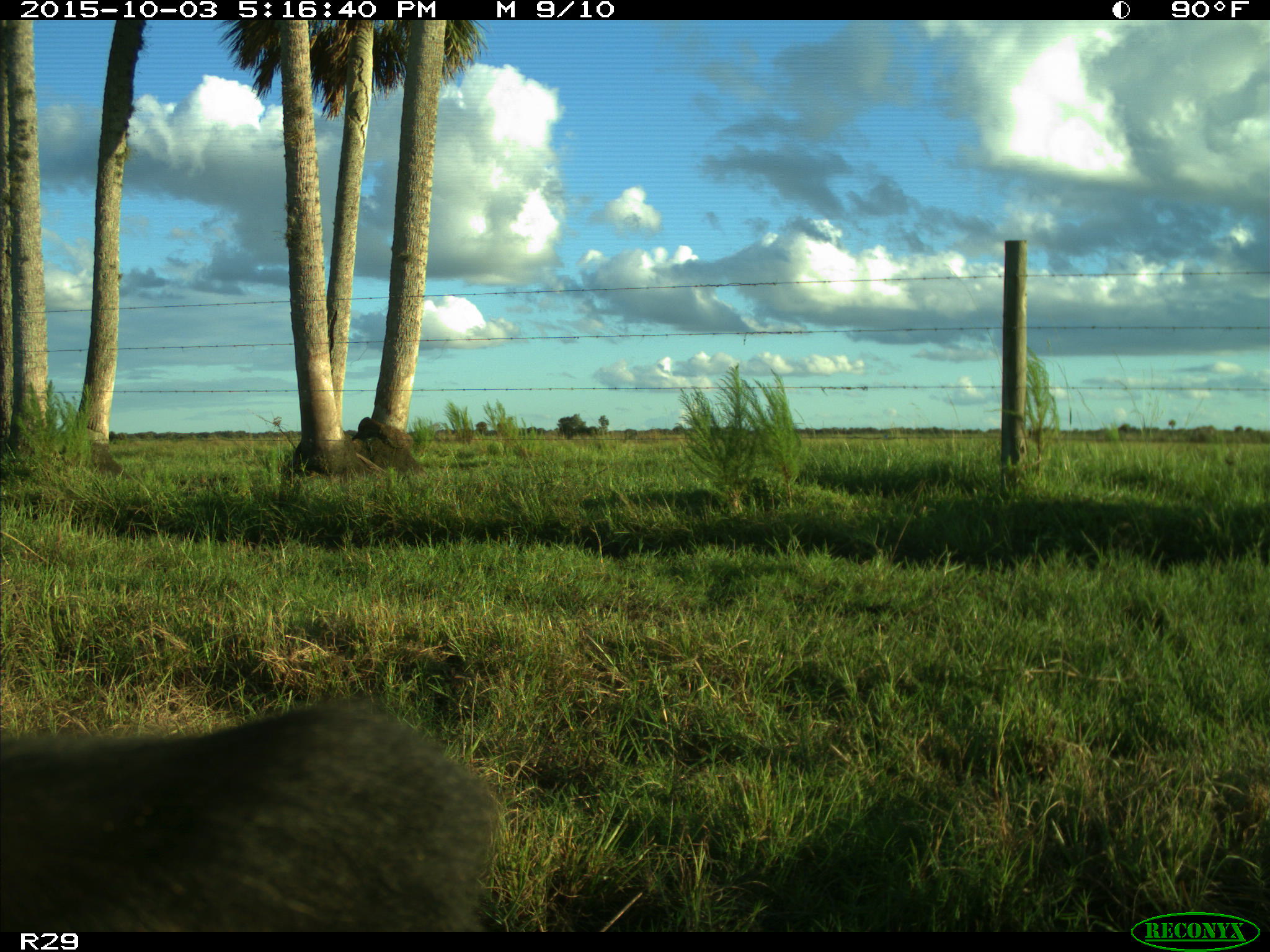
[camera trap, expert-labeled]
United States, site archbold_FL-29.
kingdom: Animalia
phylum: Chordata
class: Mammalia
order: Artiodactyla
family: Bovidae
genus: Bos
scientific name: Bos taurus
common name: domestic cow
Bos taurus (domestic cow).